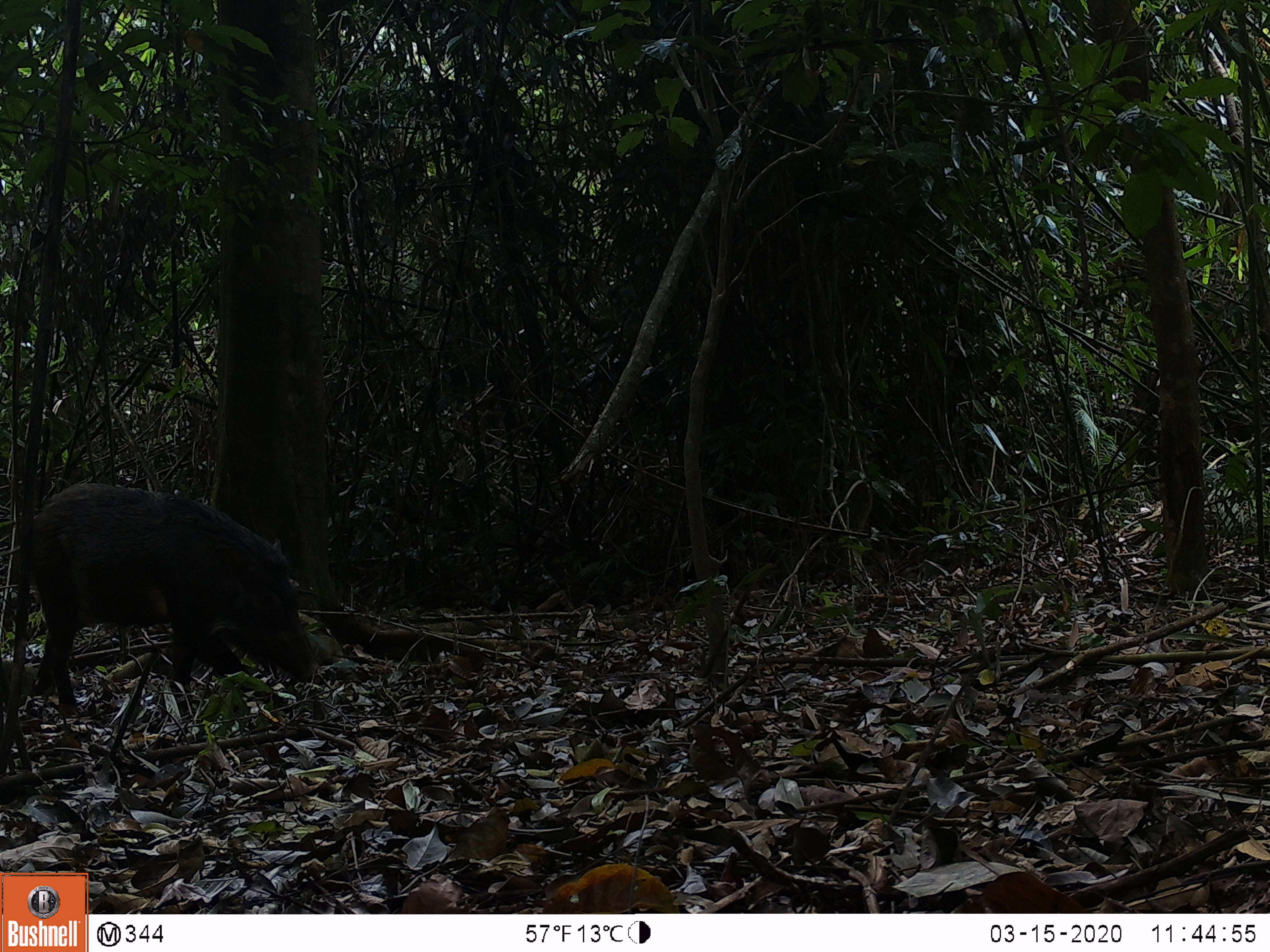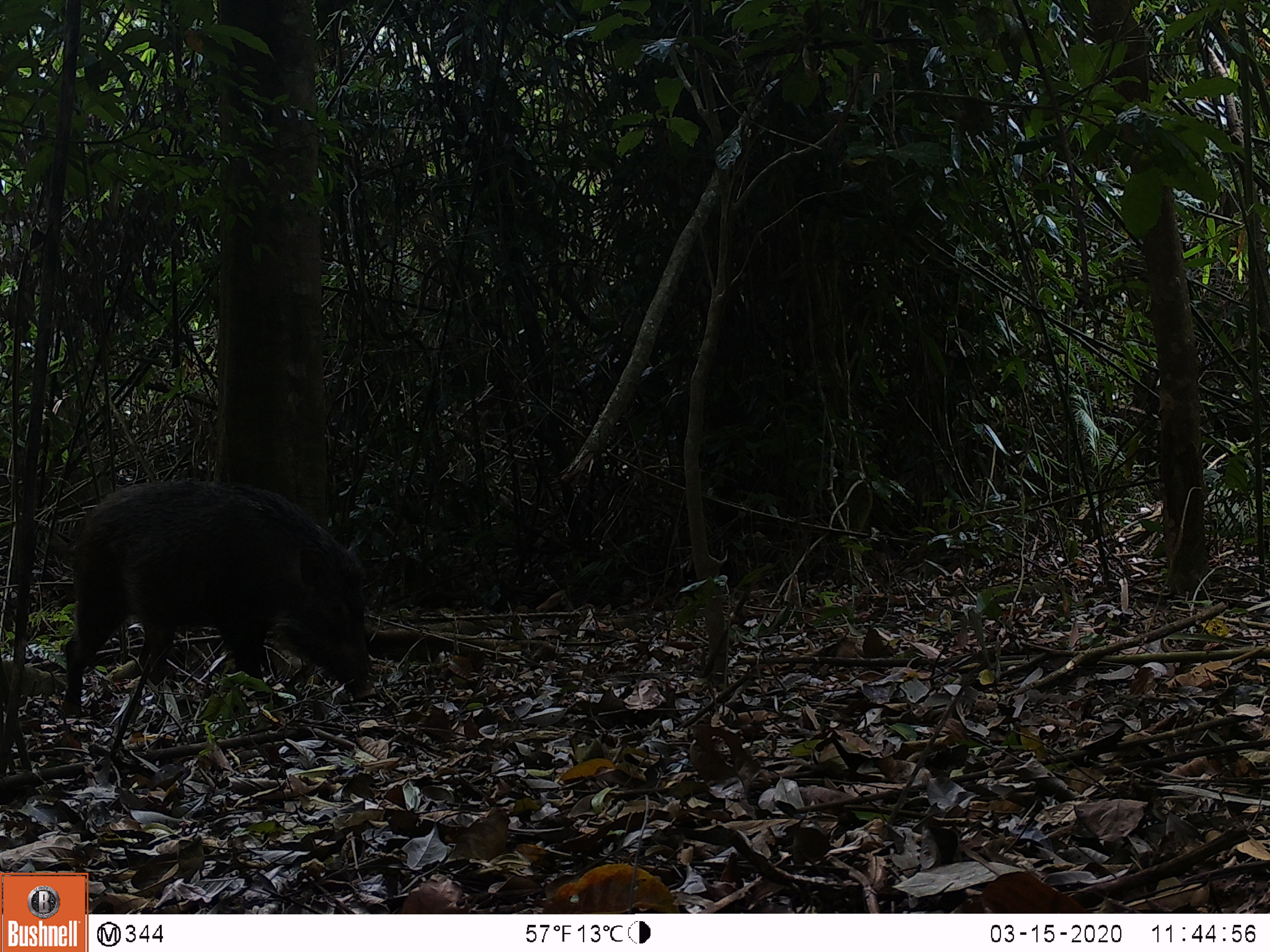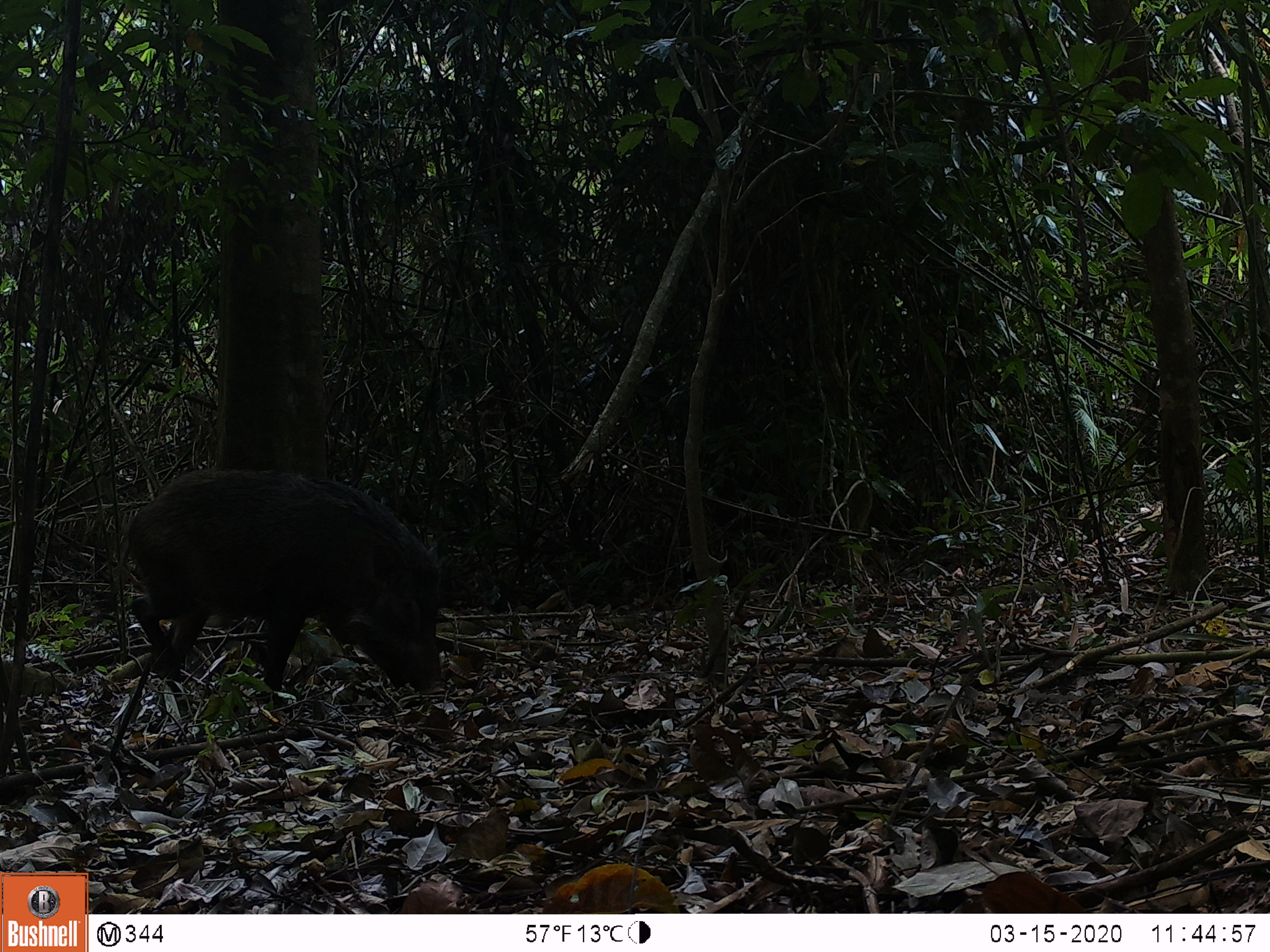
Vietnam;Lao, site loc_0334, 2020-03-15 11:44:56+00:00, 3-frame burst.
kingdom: Animalia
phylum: Chordata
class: Mammalia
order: Artiodactyla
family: Suidae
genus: Sus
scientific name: Sus scrofa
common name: eurasian wild pig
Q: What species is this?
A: Eurasian wild pig (Sus scrofa).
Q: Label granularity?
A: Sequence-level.